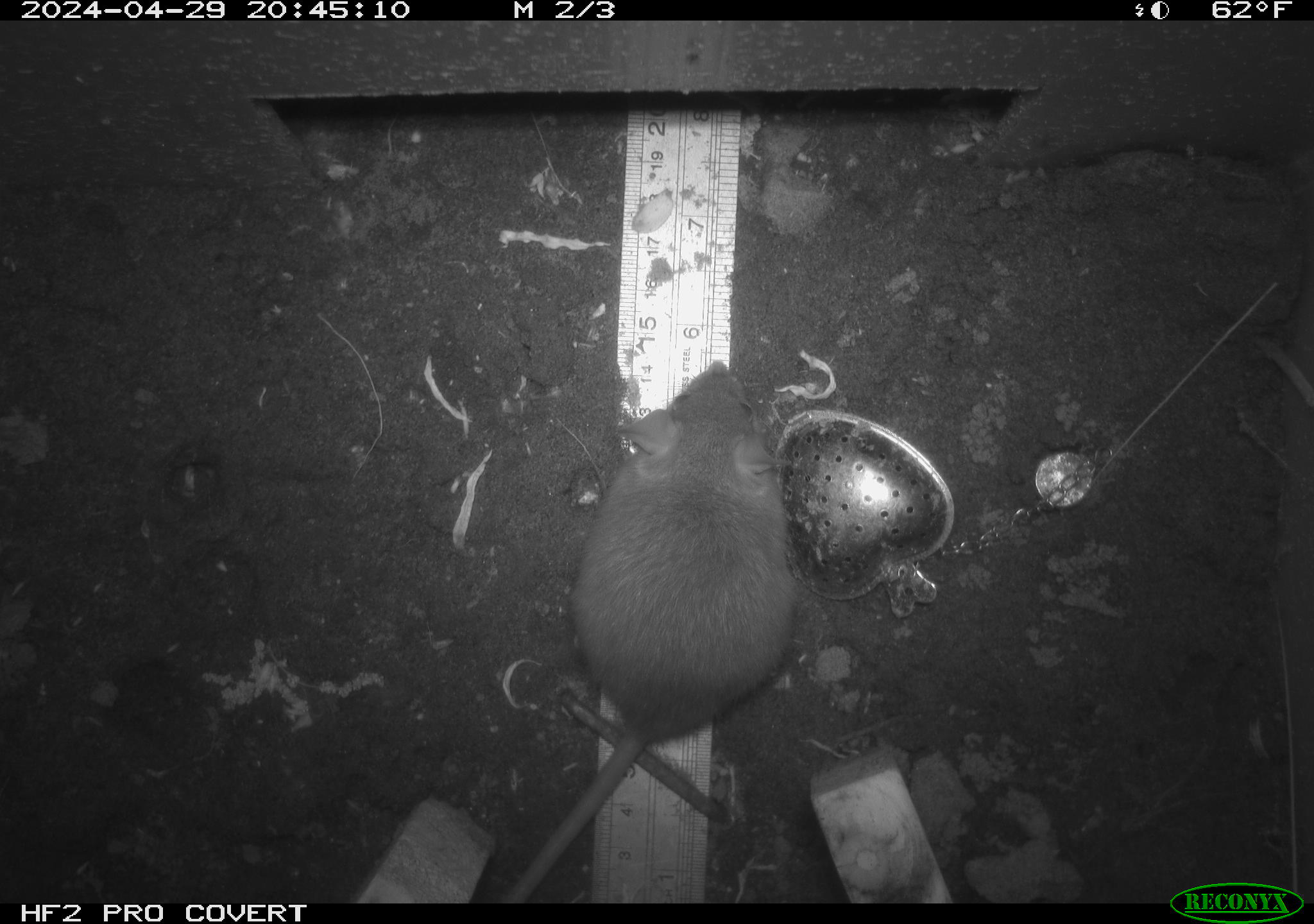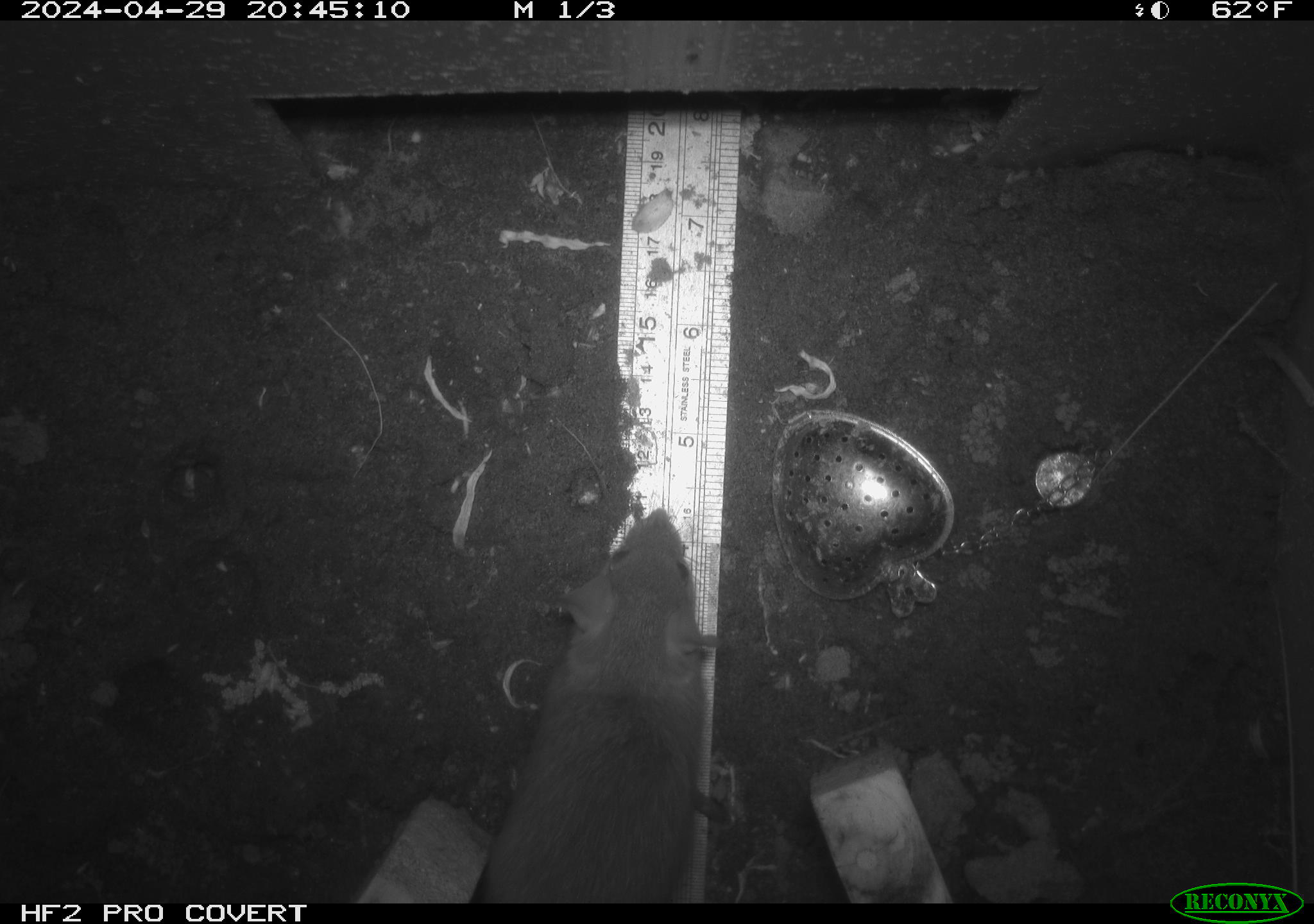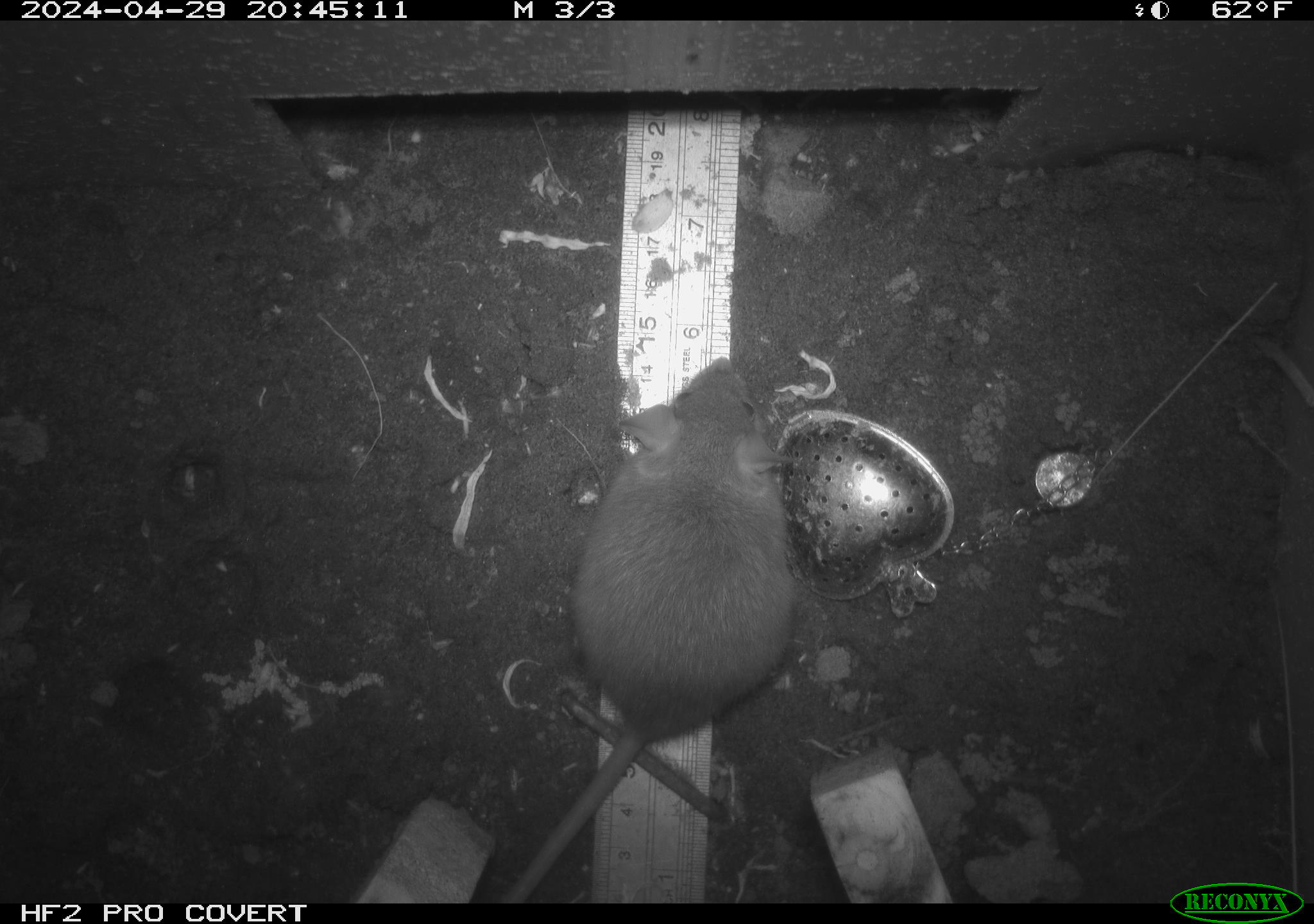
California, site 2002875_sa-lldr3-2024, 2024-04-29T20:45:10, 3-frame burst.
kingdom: Animalia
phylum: Chordata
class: Mammalia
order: Rodentia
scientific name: Rodentia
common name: rodent